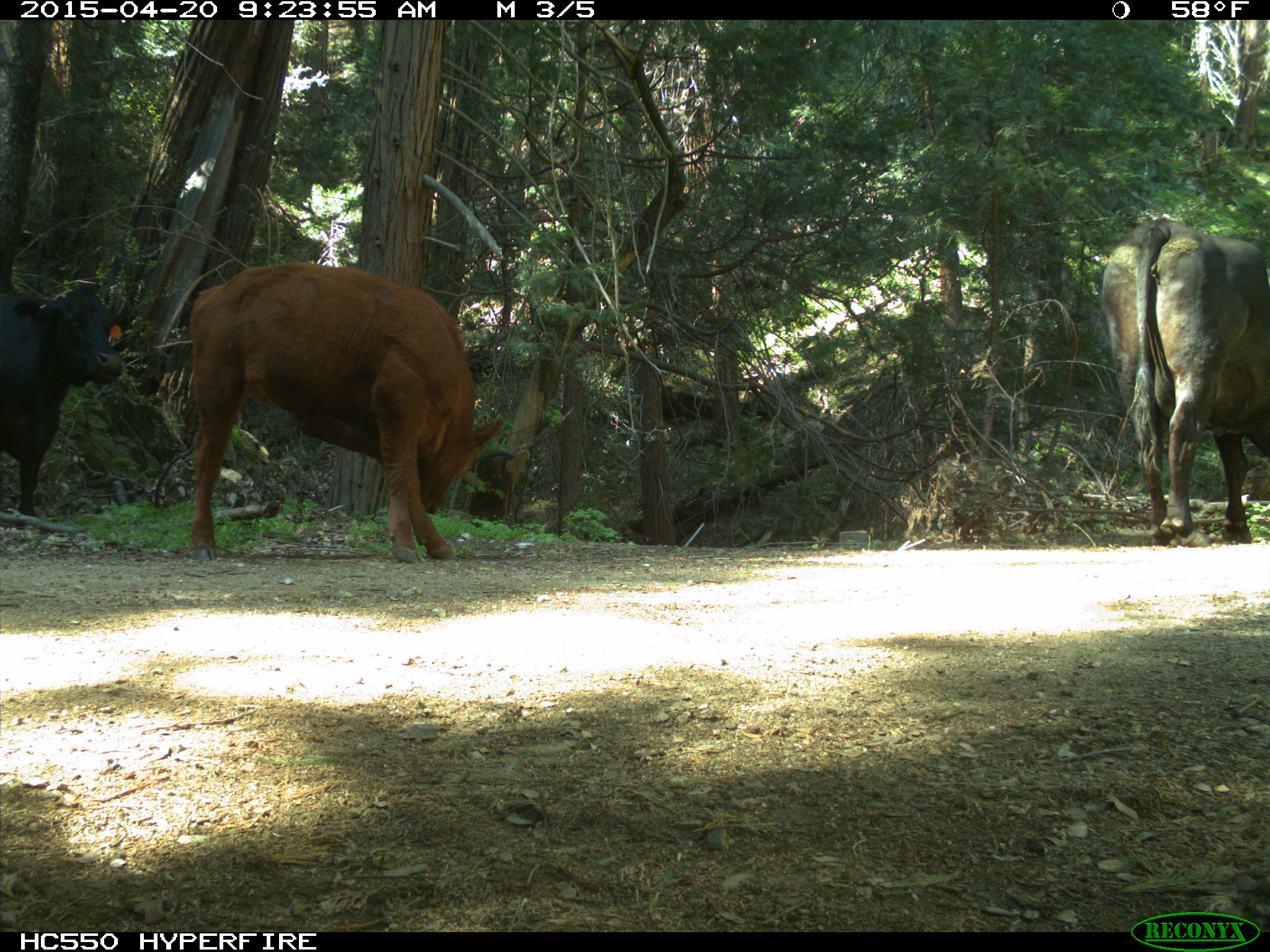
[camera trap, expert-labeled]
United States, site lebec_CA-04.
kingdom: Animalia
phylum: Chordata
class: Mammalia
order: Artiodactyla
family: Bovidae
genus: Bos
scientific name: Bos taurus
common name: domestic cow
Bos taurus (domestic cow).